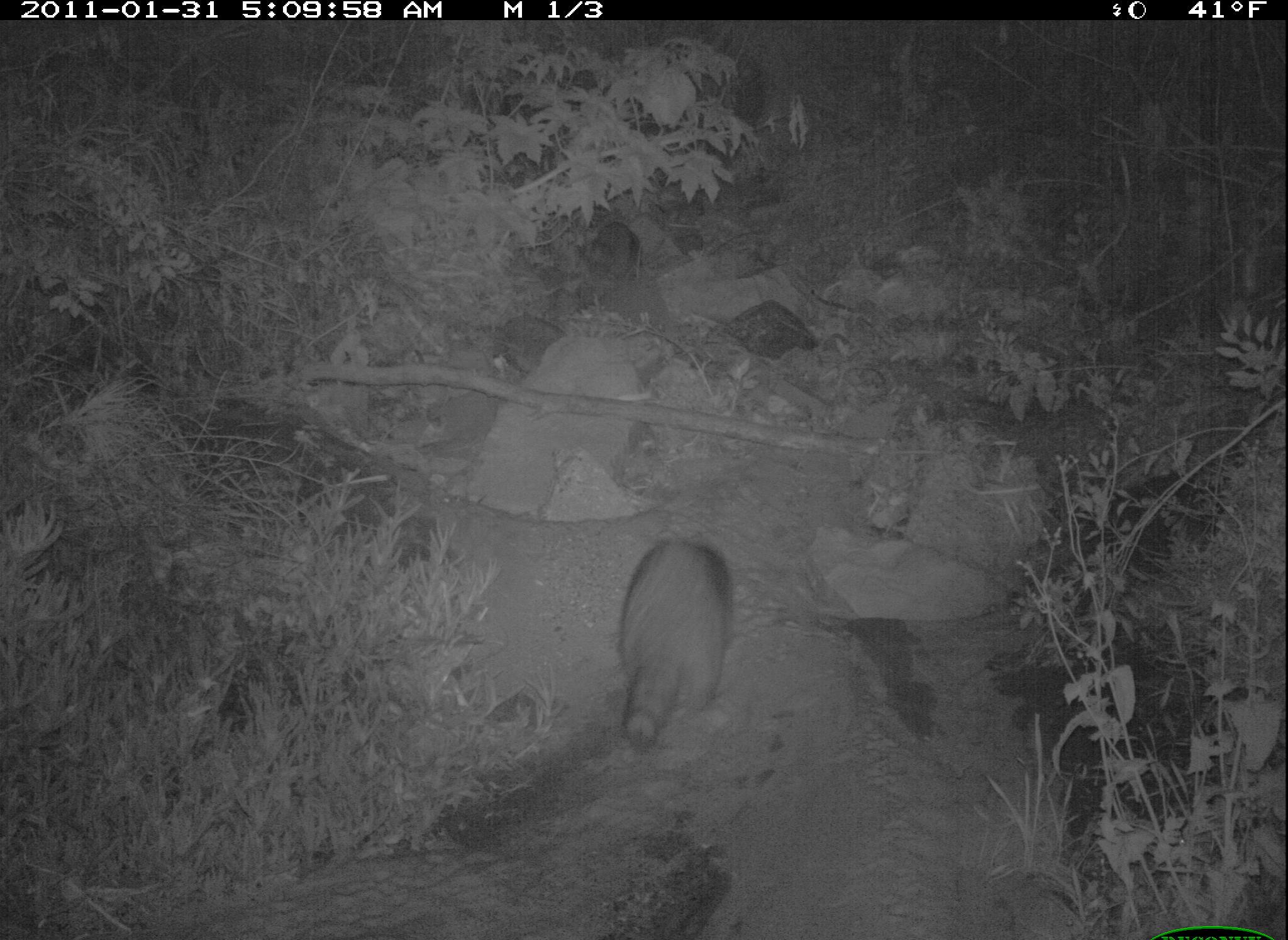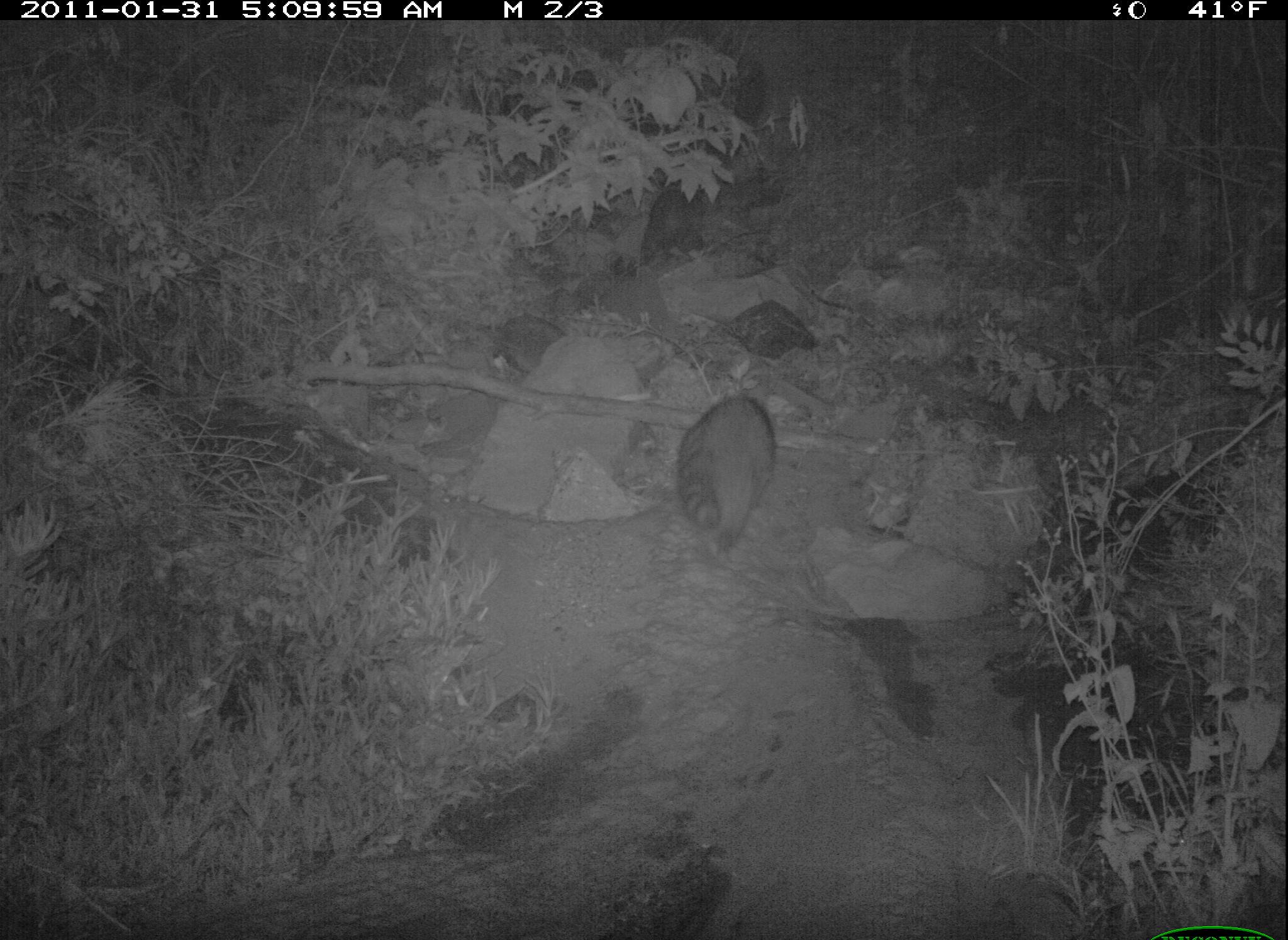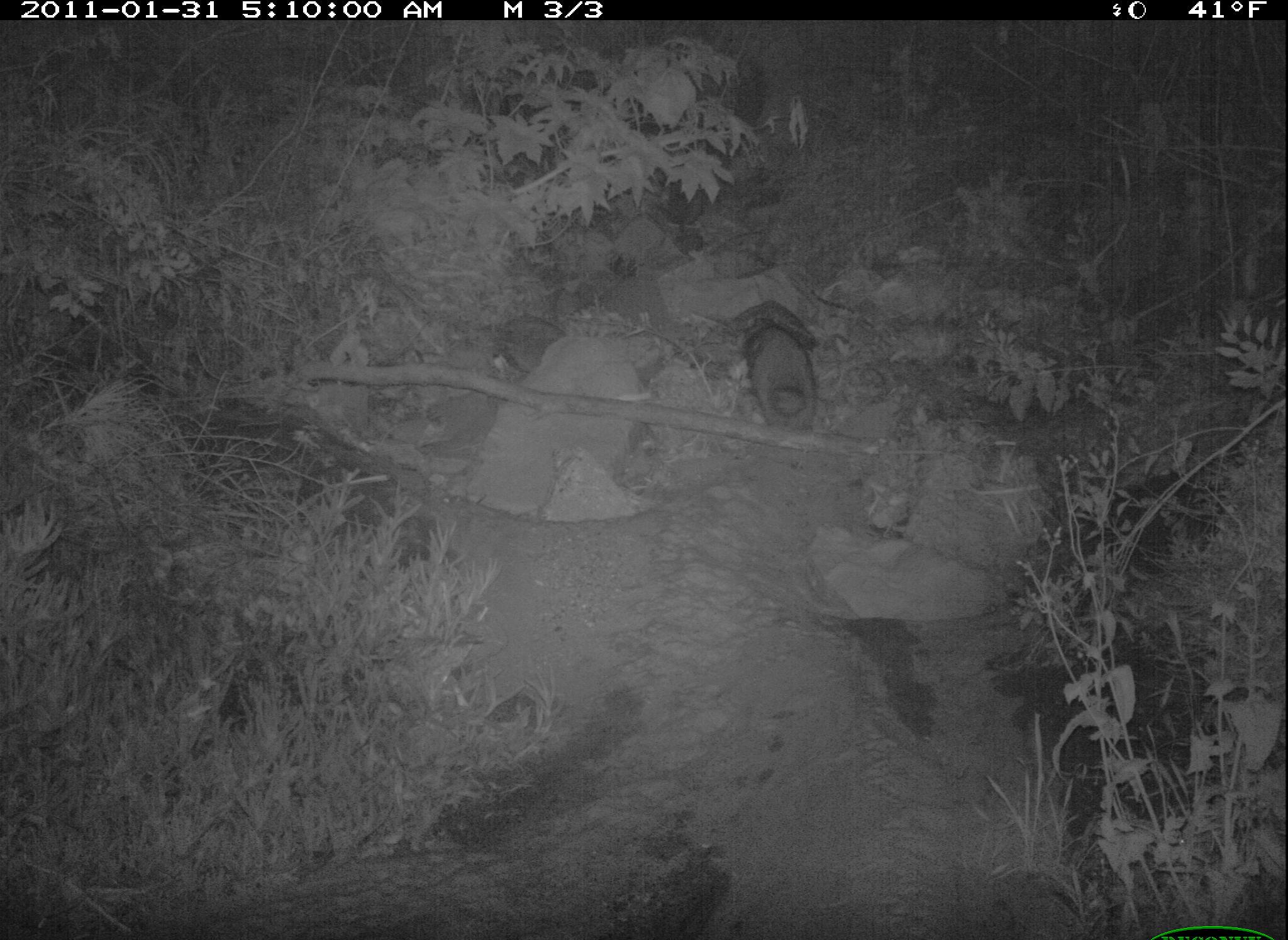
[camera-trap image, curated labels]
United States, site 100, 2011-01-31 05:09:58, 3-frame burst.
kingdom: Animalia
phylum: Chordata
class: Mammalia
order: Carnivora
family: Procyonidae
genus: Procyon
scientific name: Procyon lotor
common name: raccoon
Raccoon (Procyon lotor).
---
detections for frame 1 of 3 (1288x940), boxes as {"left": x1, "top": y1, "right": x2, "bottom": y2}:
raccoon: {"left": 607, "top": 523, "right": 750, "bottom": 768}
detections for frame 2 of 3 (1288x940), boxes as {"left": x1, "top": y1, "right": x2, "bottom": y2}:
raccoon: {"left": 647, "top": 375, "right": 802, "bottom": 564}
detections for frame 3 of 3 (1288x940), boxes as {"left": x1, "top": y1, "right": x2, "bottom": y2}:
raccoon: {"left": 712, "top": 295, "right": 853, "bottom": 453}